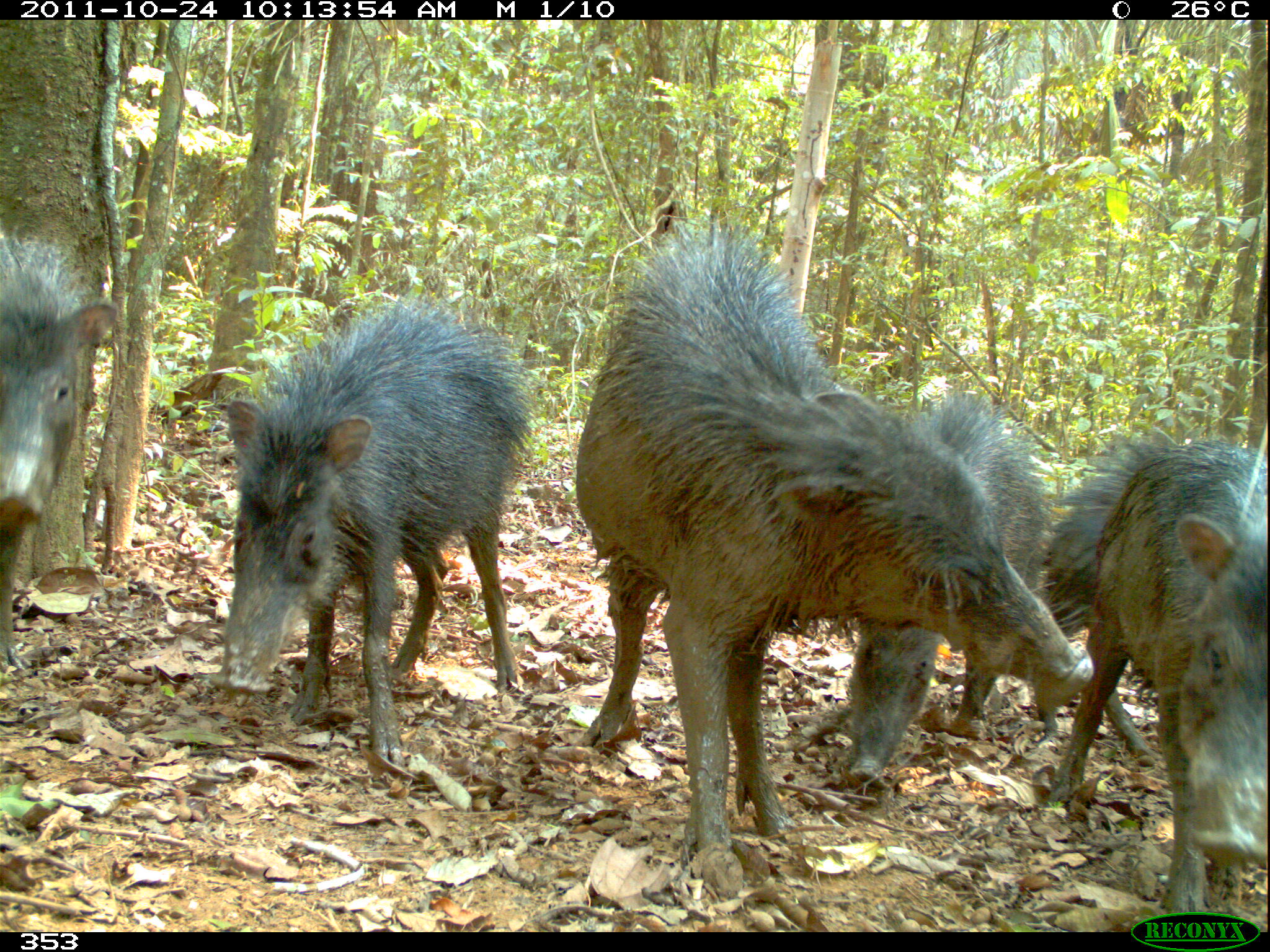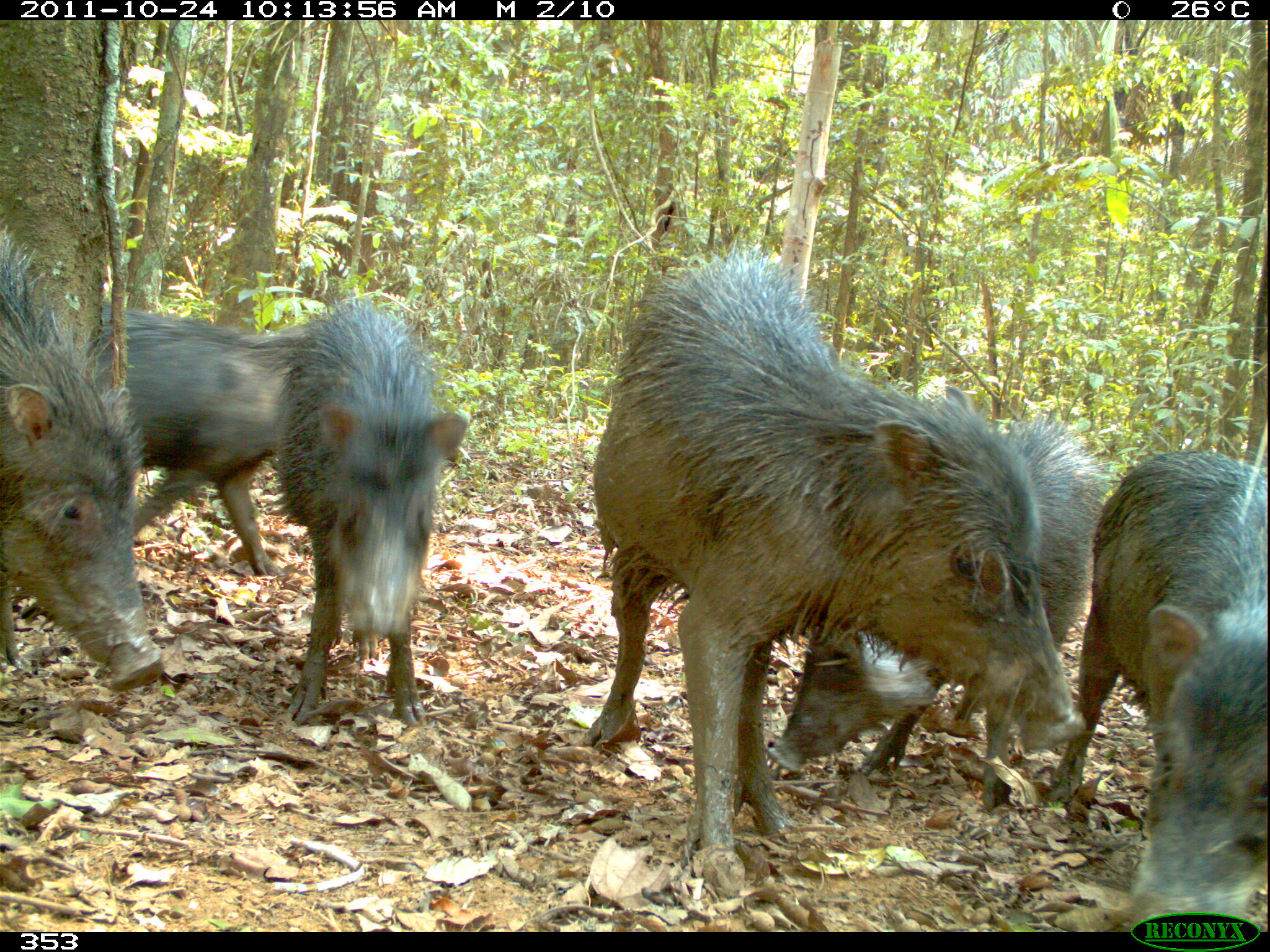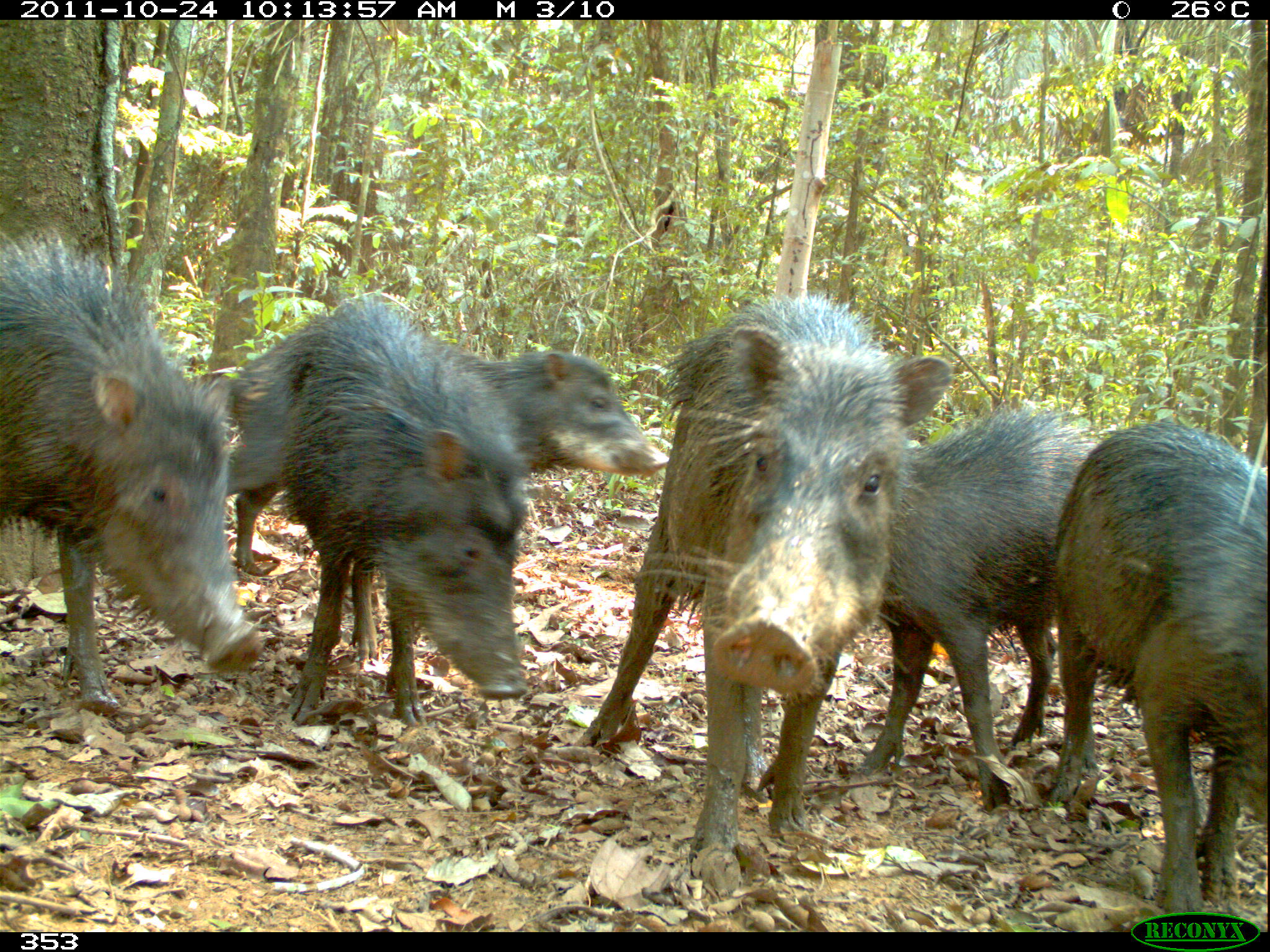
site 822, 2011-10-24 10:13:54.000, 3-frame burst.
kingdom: Animalia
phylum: Chordata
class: Mammalia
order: Artiodactyla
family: Tayassuidae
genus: Tayassu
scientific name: Tayassu pecari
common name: white-lipped peccary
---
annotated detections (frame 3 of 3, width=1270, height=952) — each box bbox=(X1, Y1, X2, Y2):
tayassu pecari: bbox=(576, 298, 949, 890); bbox=(224, 293, 527, 733); bbox=(0, 228, 258, 716); bbox=(201, 322, 670, 573); bbox=(1049, 423, 1270, 916); bbox=(857, 407, 1122, 815)